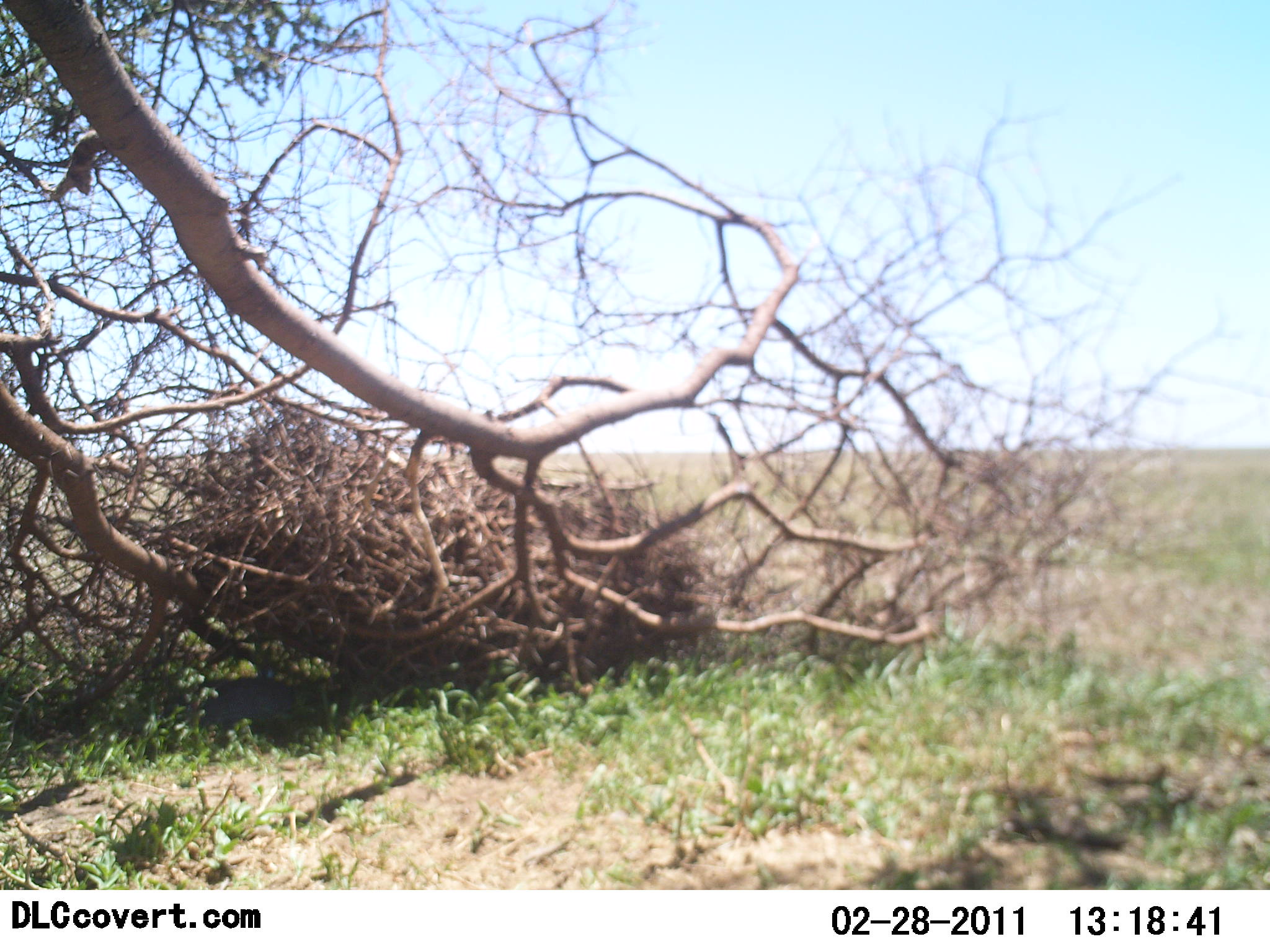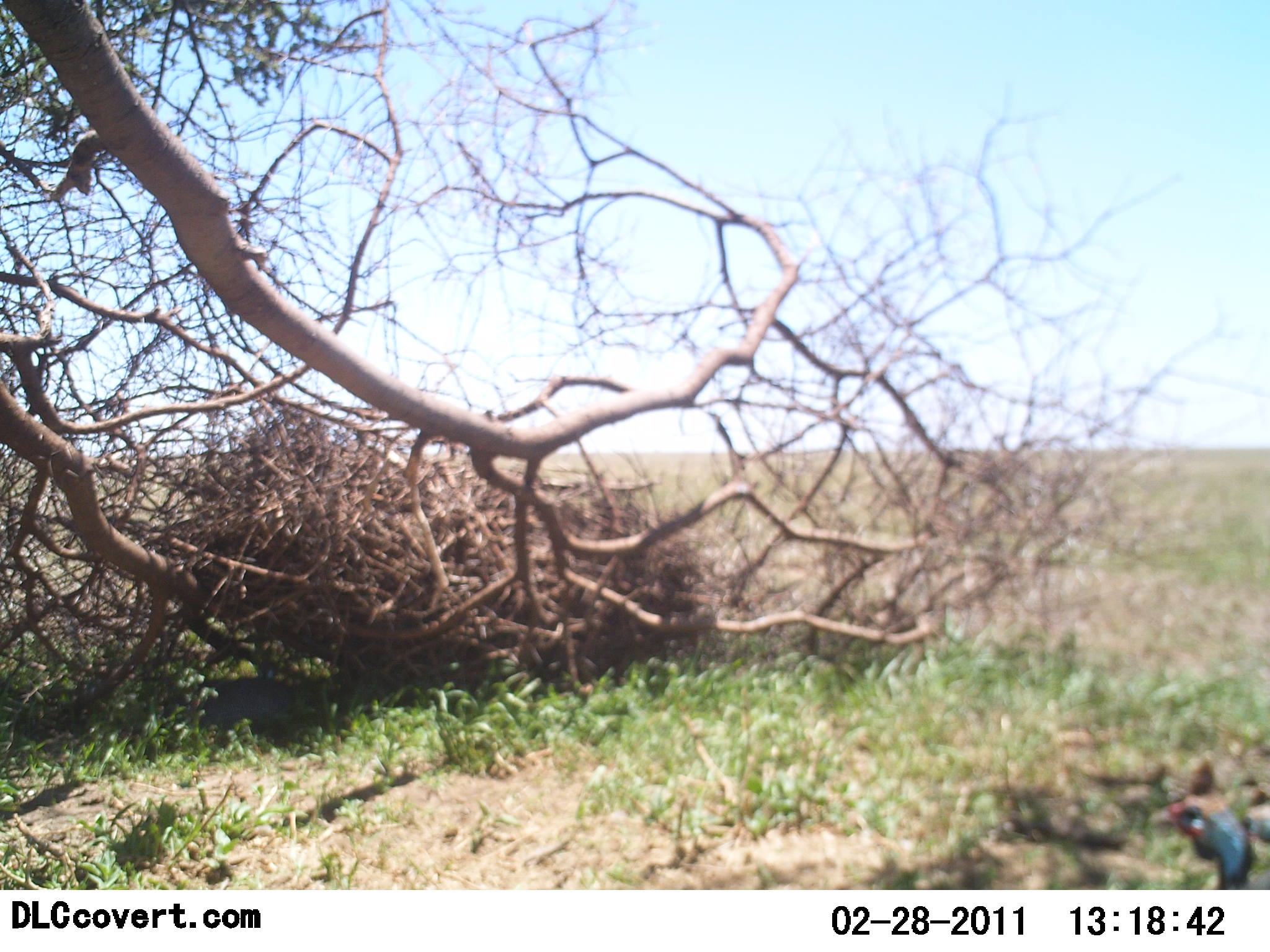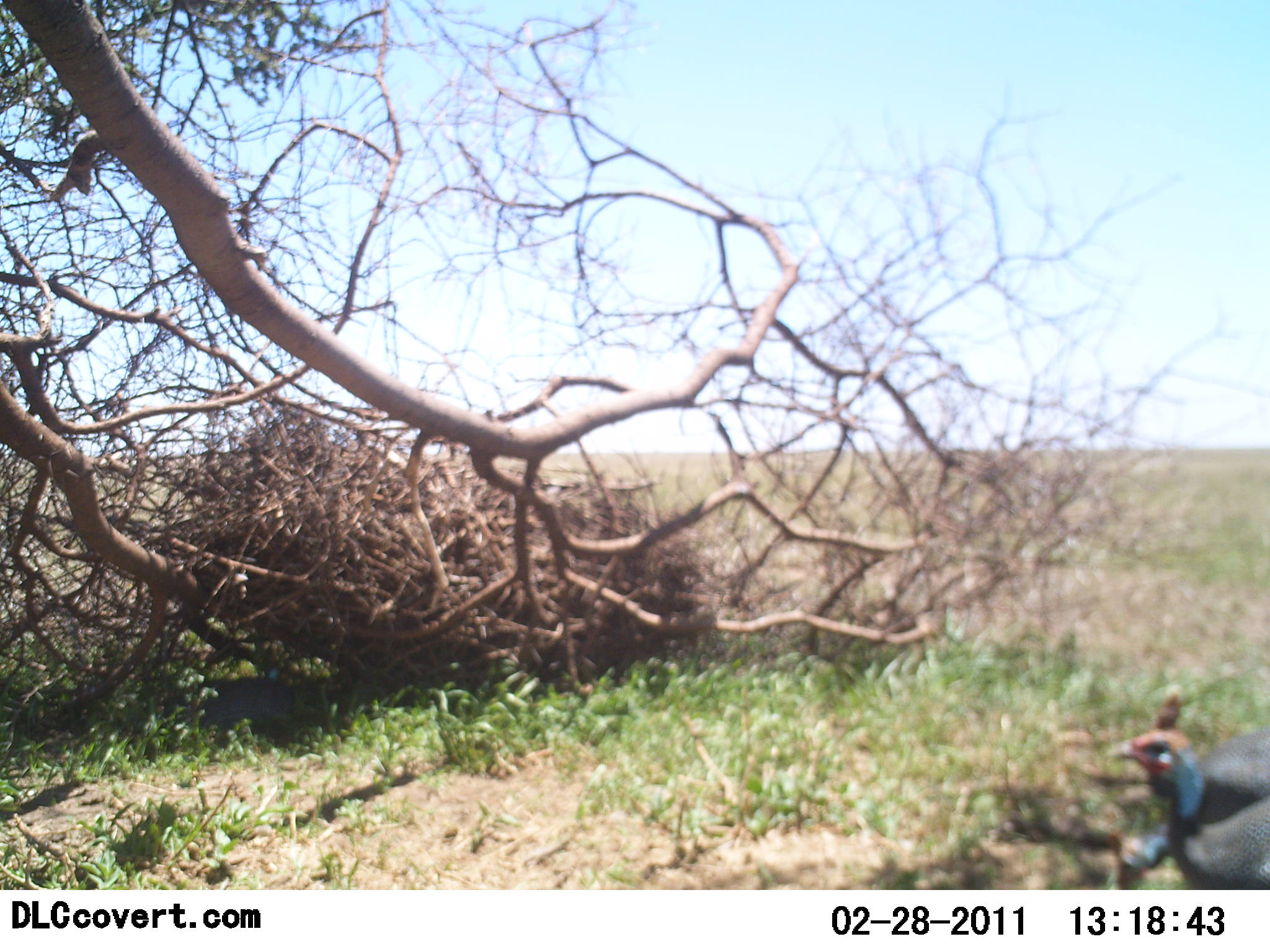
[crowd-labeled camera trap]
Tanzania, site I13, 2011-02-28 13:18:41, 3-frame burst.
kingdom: Animalia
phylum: Chordata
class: Aves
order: Galliformes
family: Numididae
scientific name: Numididae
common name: guinea fowl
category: guineafowl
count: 1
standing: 20%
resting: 0%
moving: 80%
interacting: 0%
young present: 0%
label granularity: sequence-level